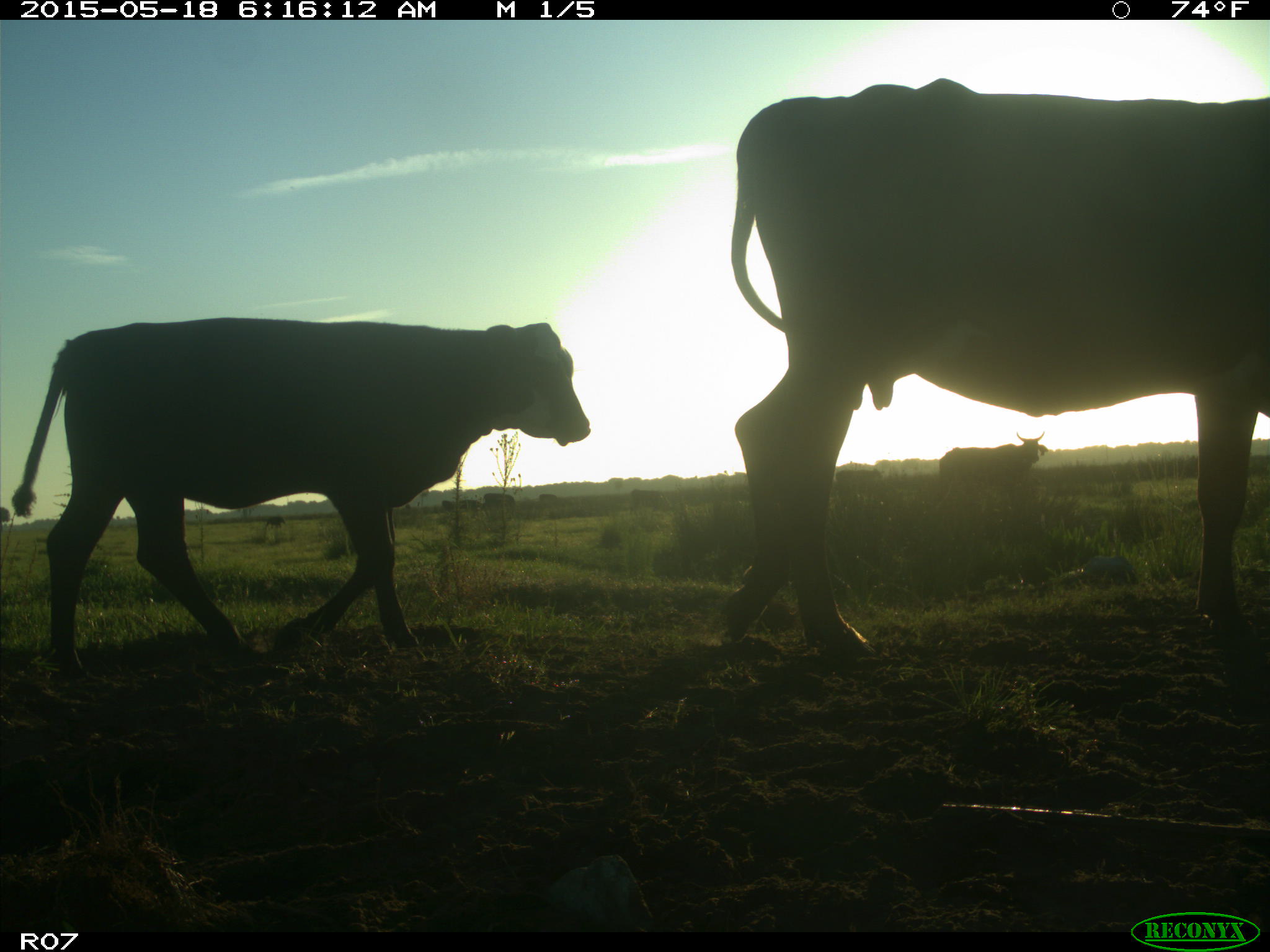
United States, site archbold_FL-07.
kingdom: Animalia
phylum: Chordata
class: Mammalia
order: Artiodactyla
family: Bovidae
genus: Bos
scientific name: Bos taurus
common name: domestic cow